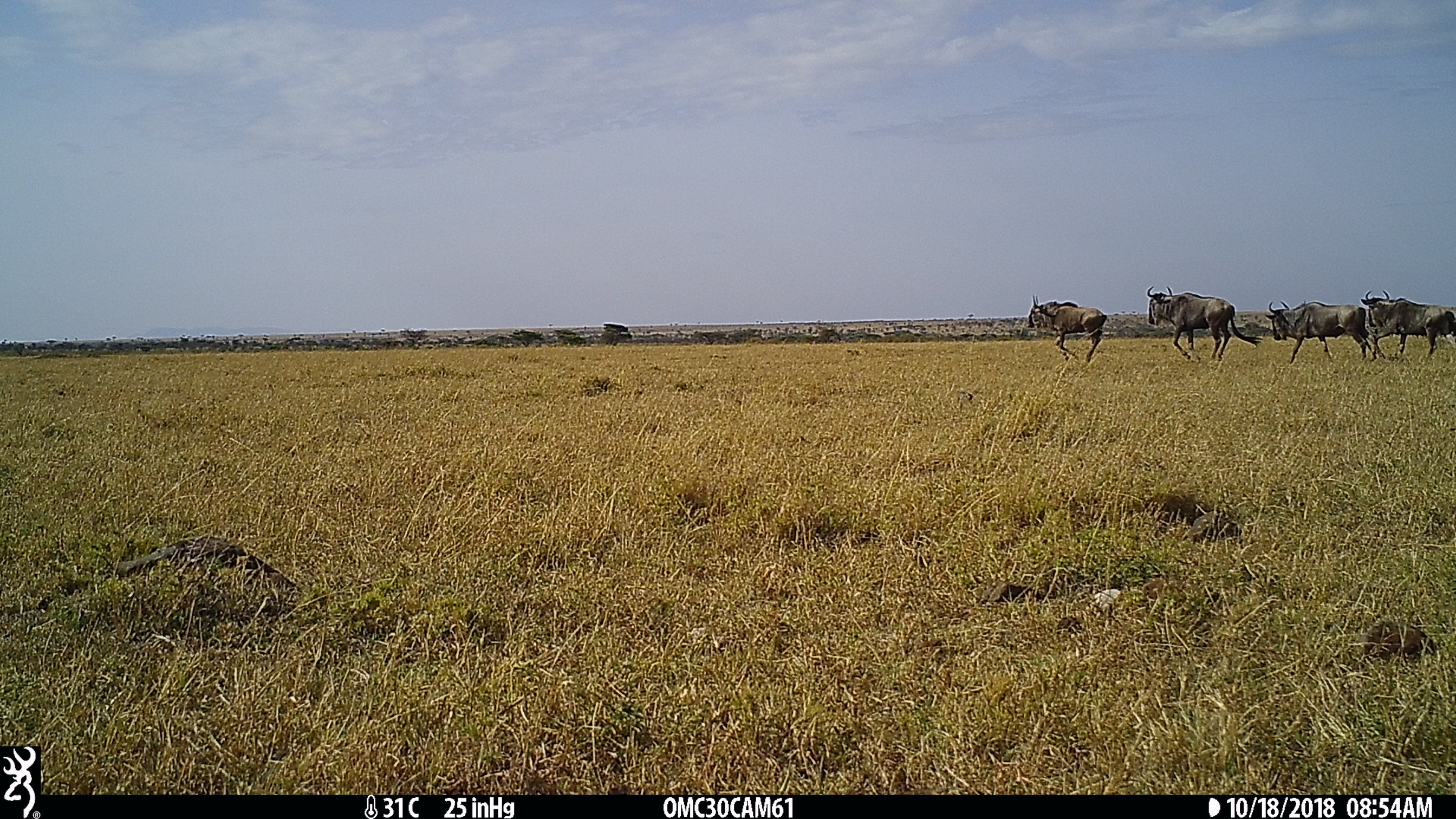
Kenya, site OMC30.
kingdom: Animalia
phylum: Chordata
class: Mammalia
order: Artiodactyla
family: Bovidae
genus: Connochaetes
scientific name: Connochaetes taurinus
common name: blue wildebeest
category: wildebeest